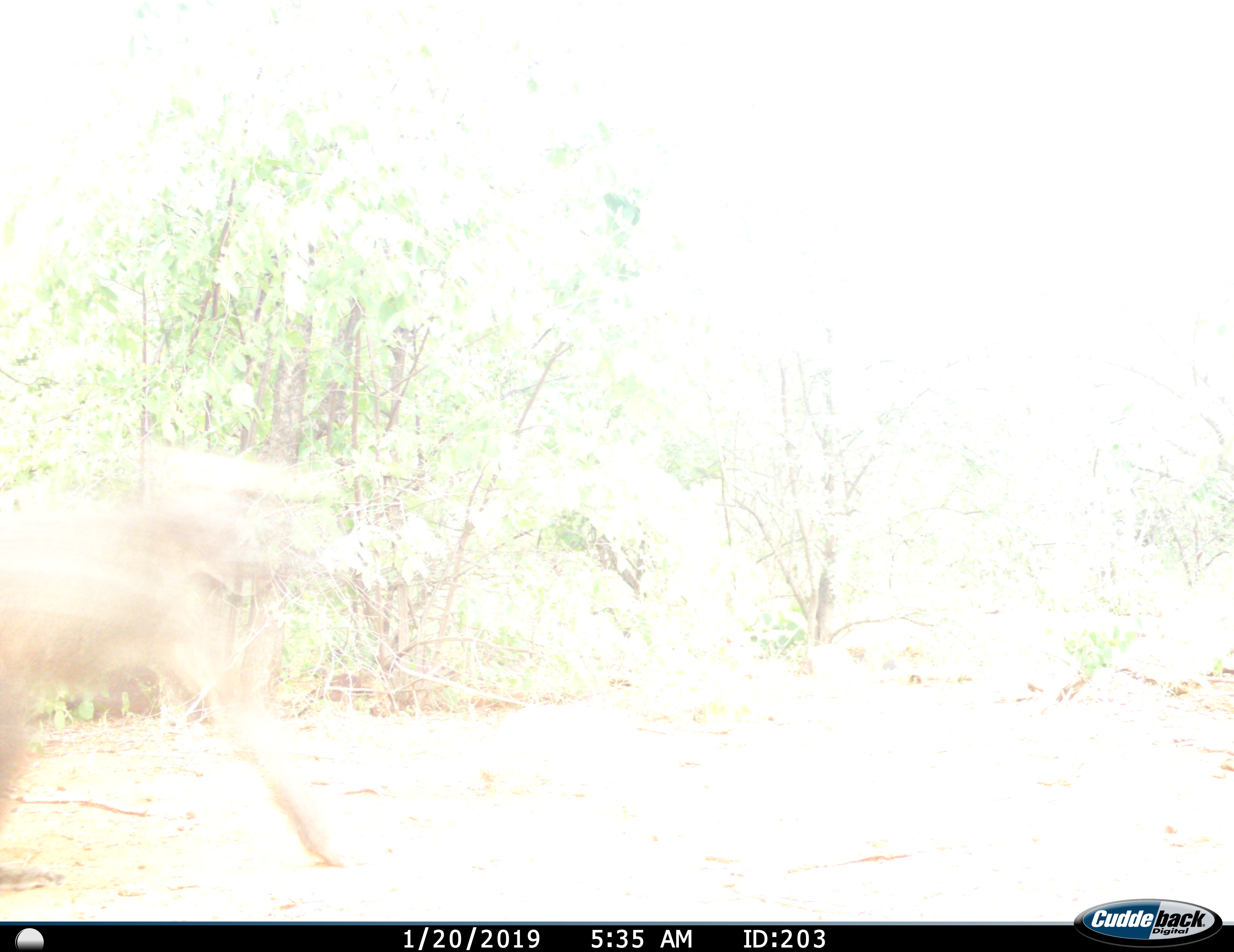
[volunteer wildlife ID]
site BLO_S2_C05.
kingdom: Animalia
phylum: Chordata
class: Mammalia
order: Primates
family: Cercopithecidae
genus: Papio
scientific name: Papio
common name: baboon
Baboon (Papio), count 1. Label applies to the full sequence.